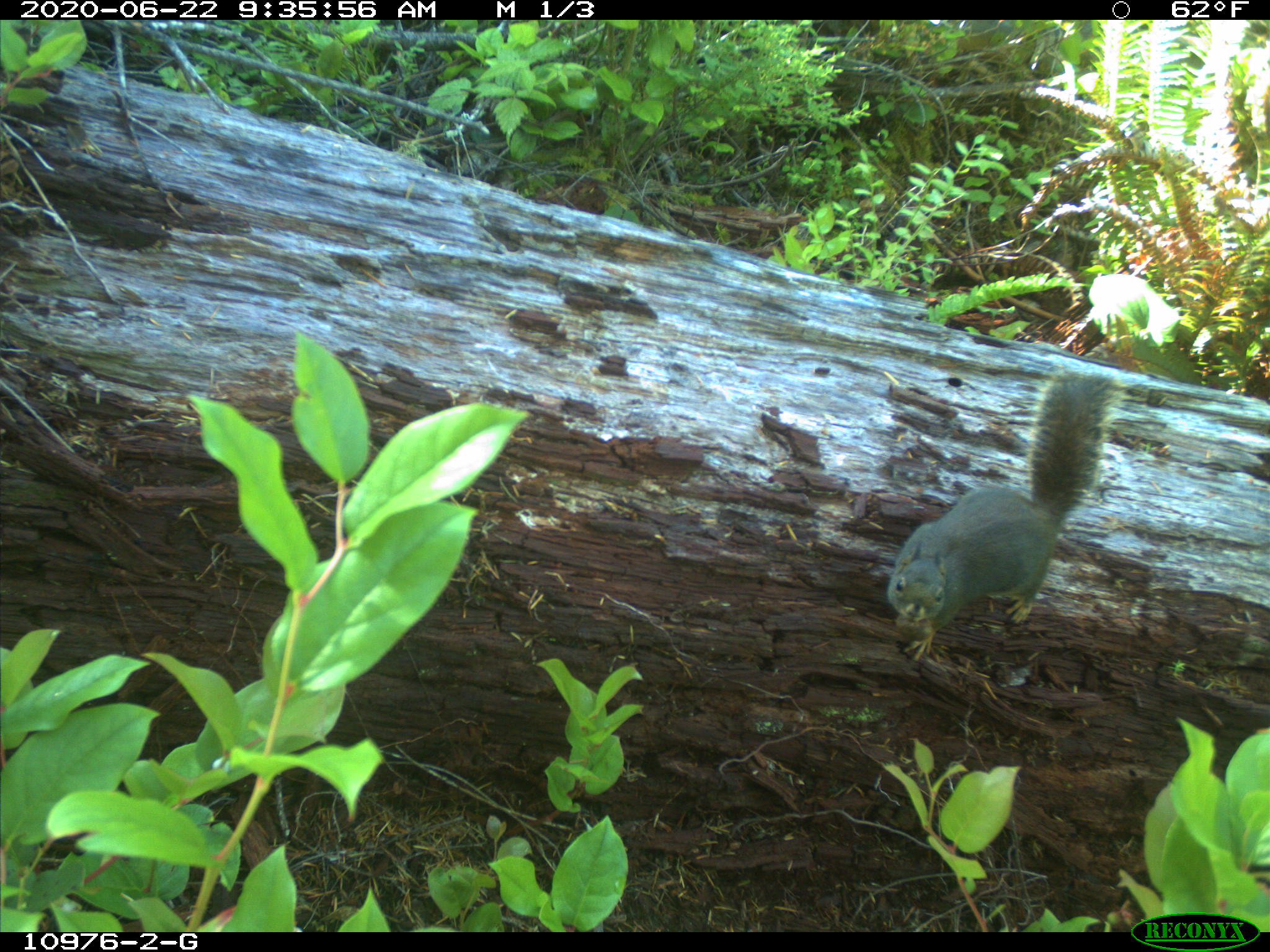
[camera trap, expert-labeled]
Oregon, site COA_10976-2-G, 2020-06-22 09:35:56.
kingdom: Animalia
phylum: Chordata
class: Mammalia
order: Rodentia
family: Sciuridae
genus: Tamiasciurus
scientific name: Tamiasciurus douglasii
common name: douglas squirrel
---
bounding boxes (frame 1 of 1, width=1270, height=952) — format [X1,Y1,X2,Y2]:
douglas squirrel: [880,372,1118,656]